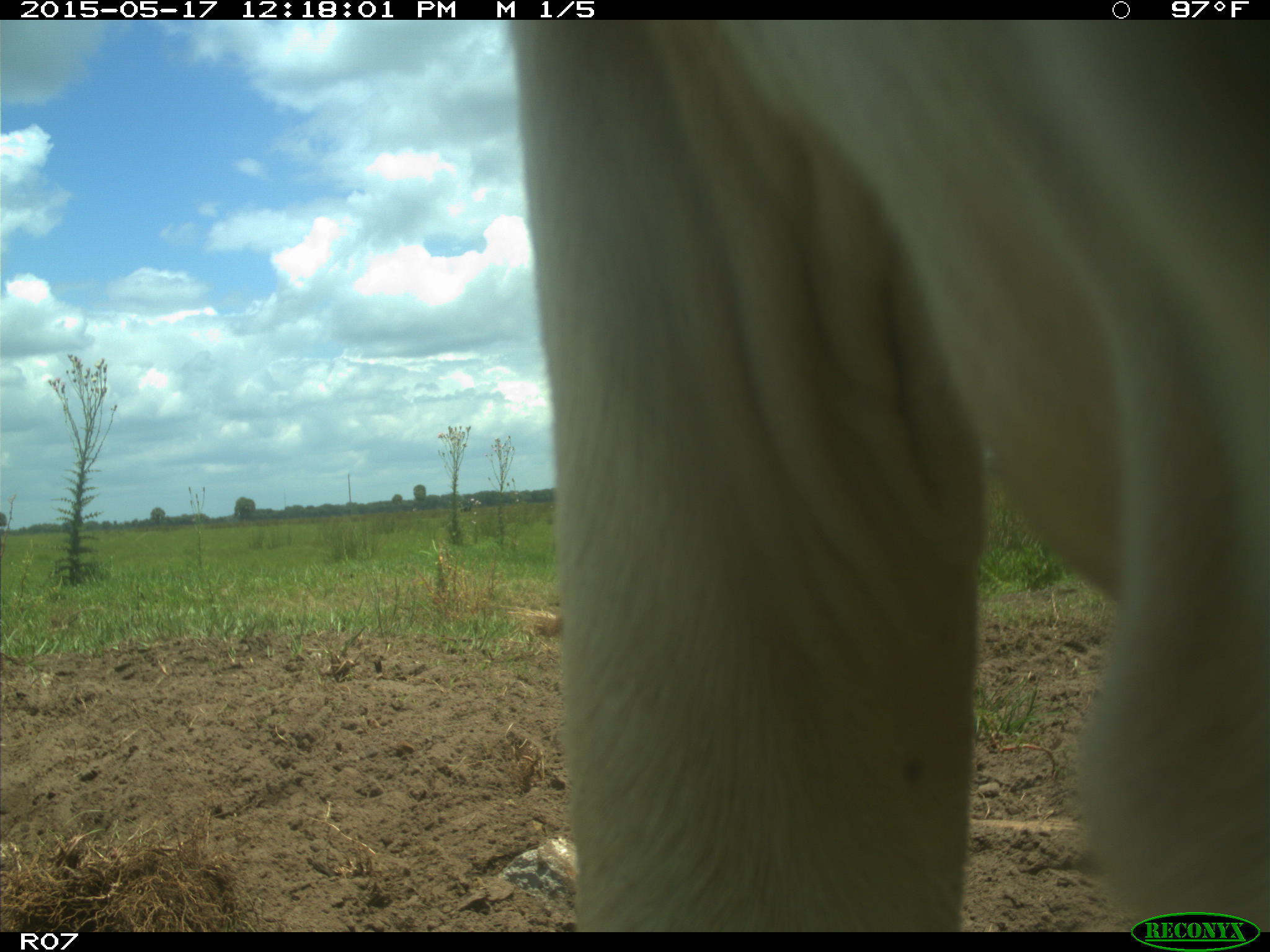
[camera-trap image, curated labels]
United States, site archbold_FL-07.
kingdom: Animalia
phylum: Chordata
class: Mammalia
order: Artiodactyla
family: Bovidae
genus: Bos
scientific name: Bos taurus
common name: domestic cow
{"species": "Bos taurus (domestic cow)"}